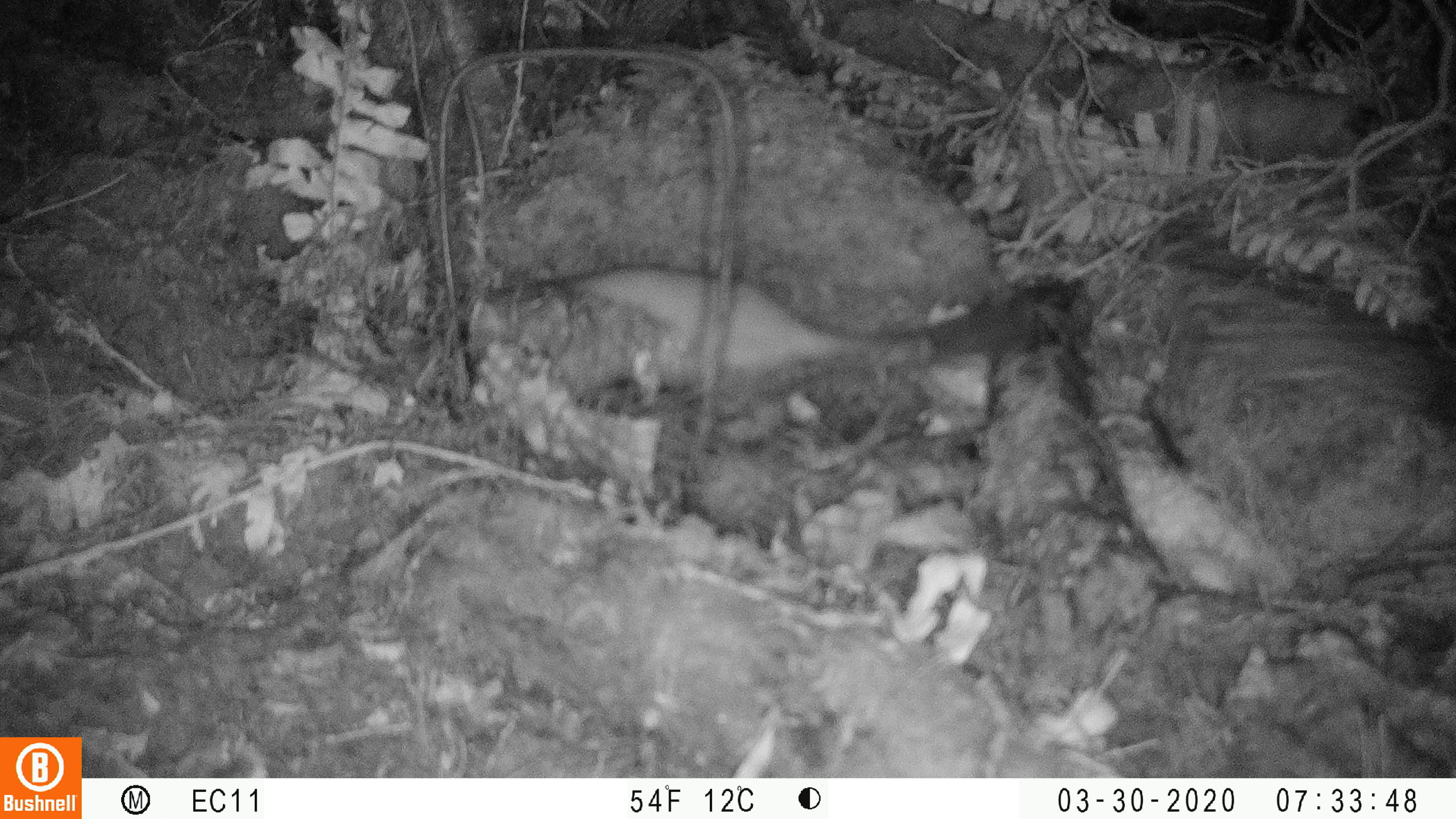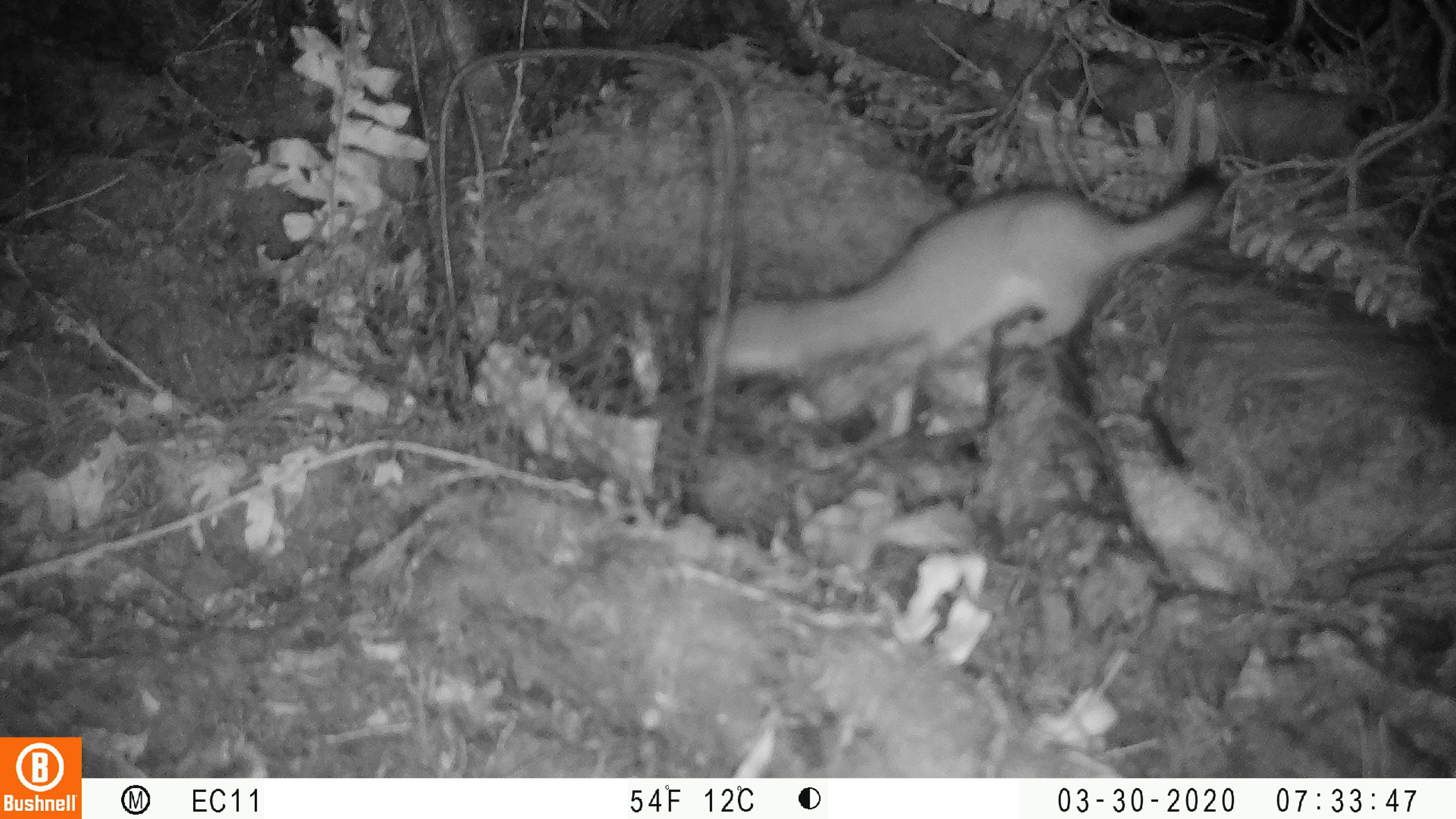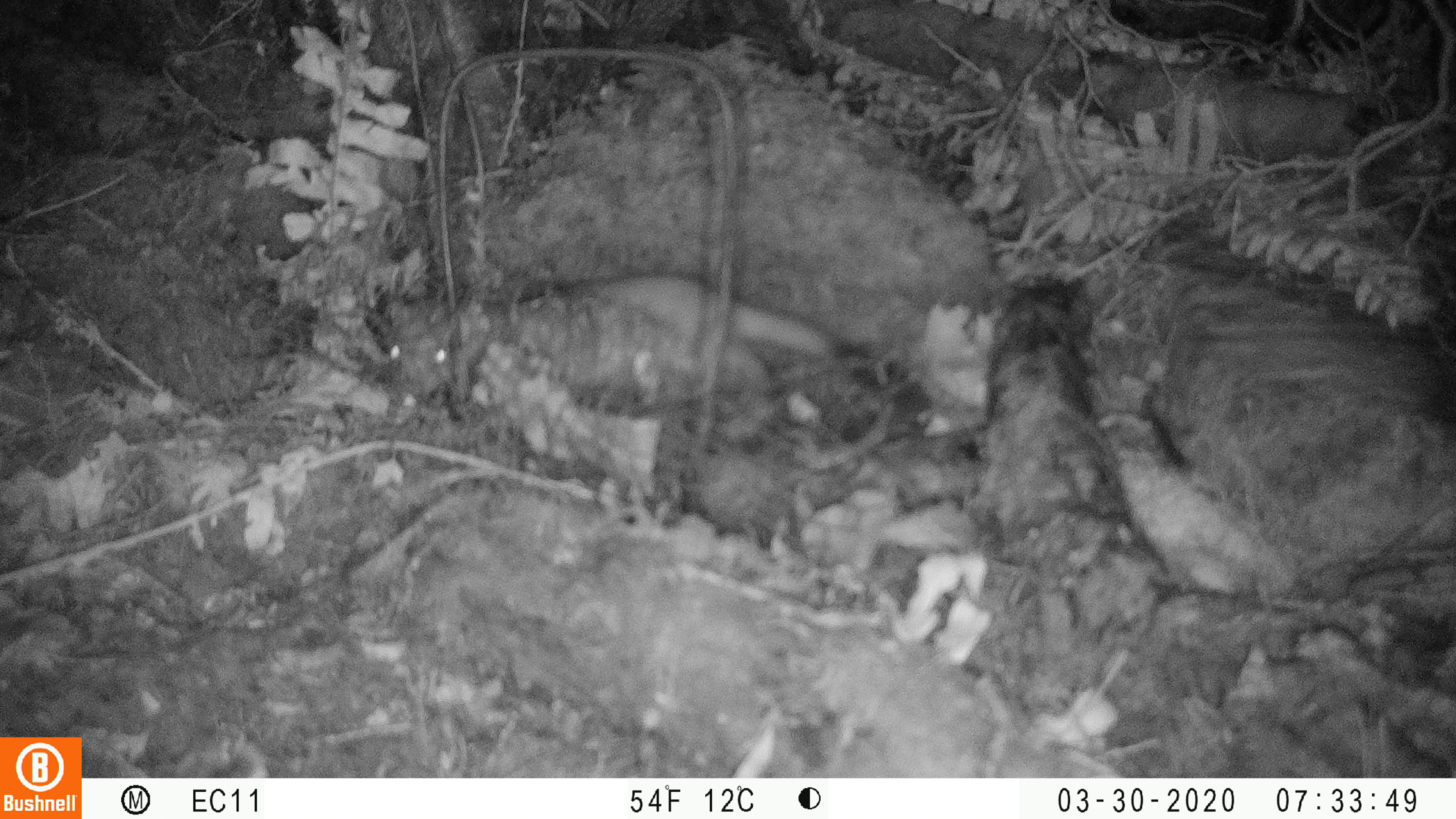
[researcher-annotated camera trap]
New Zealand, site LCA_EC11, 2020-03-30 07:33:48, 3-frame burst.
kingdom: Animalia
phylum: Chordata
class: Mammalia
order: Carnivora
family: Mustelidae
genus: Mustela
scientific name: Mustela erminea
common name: stoat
Stoat (Mustela erminea).